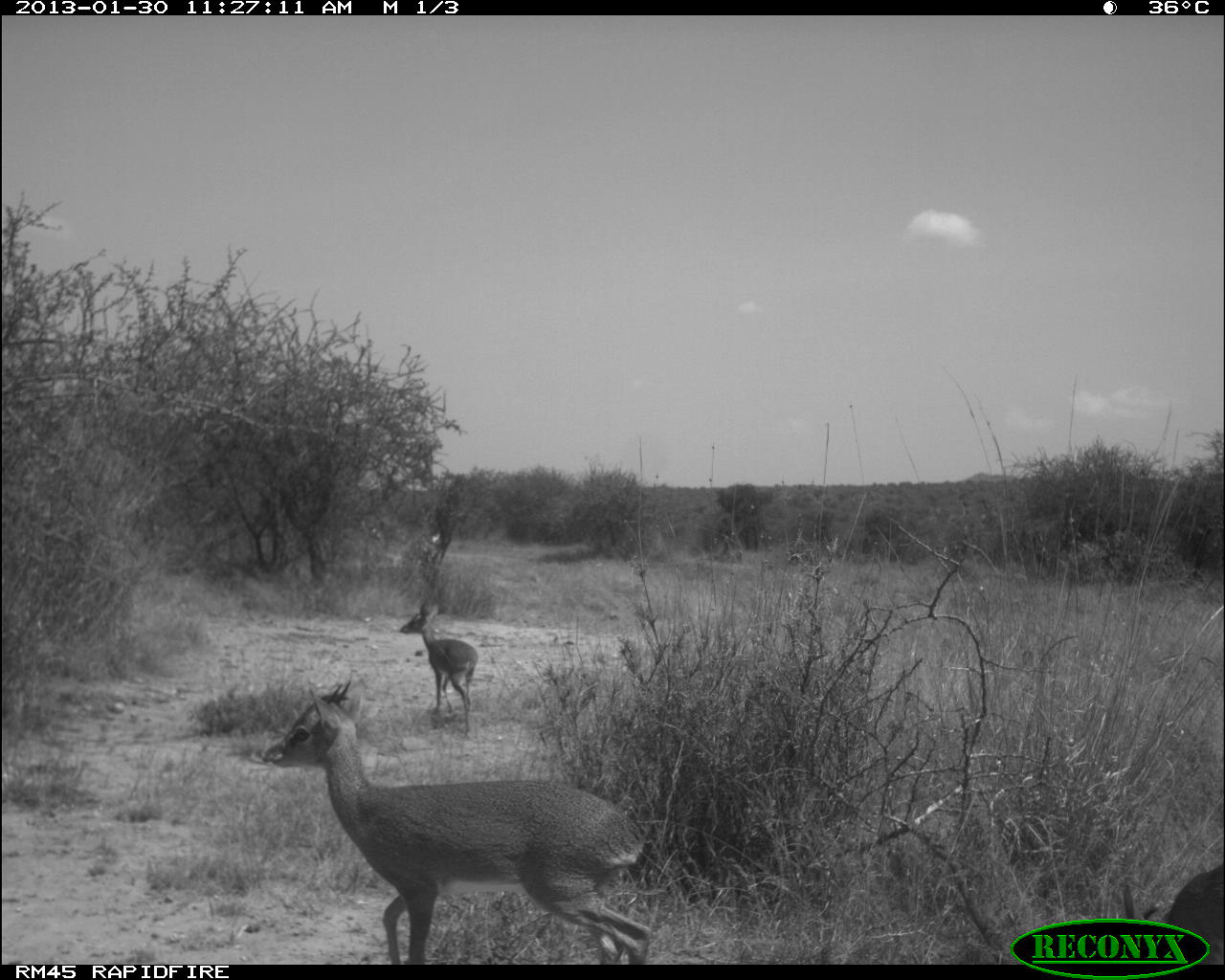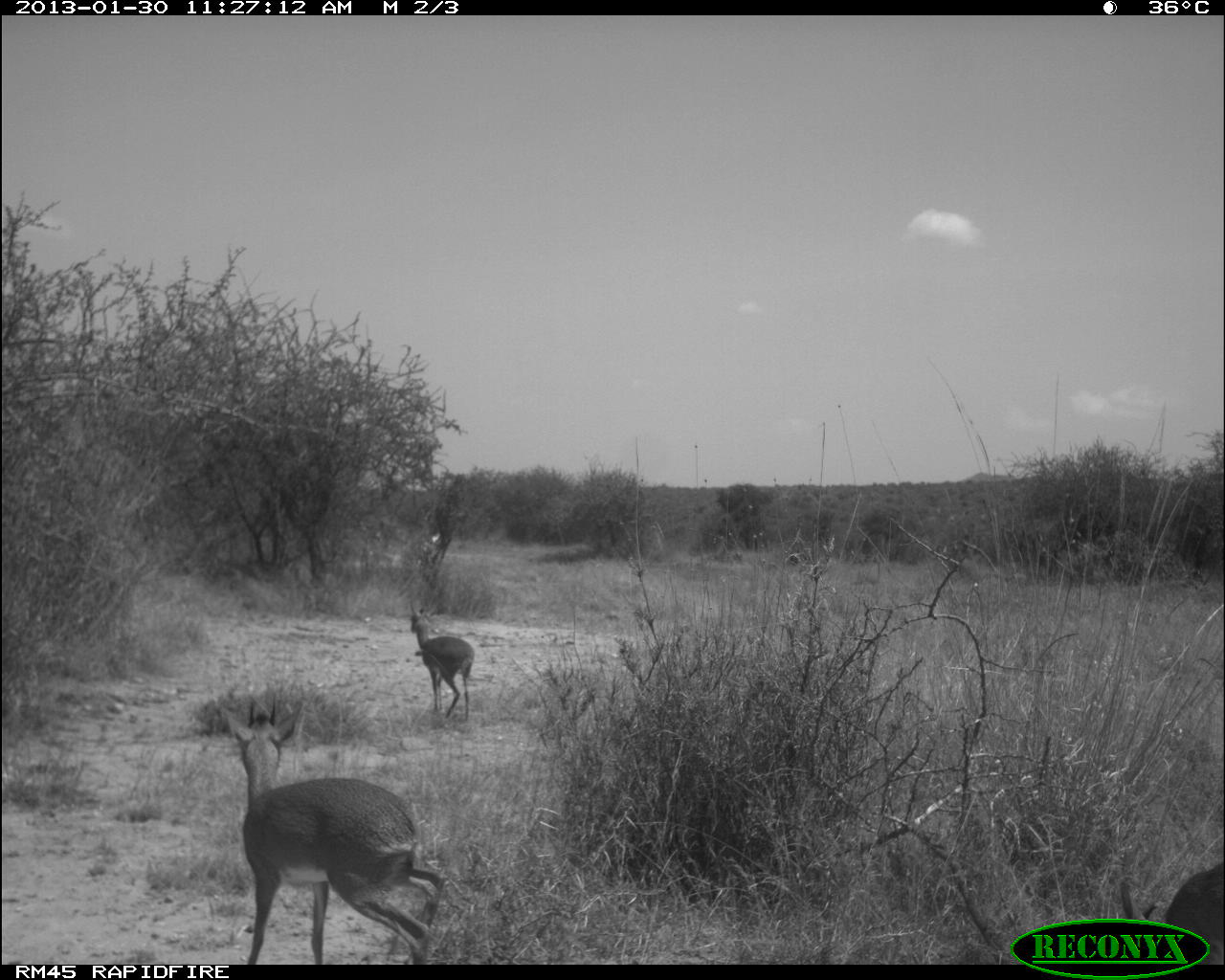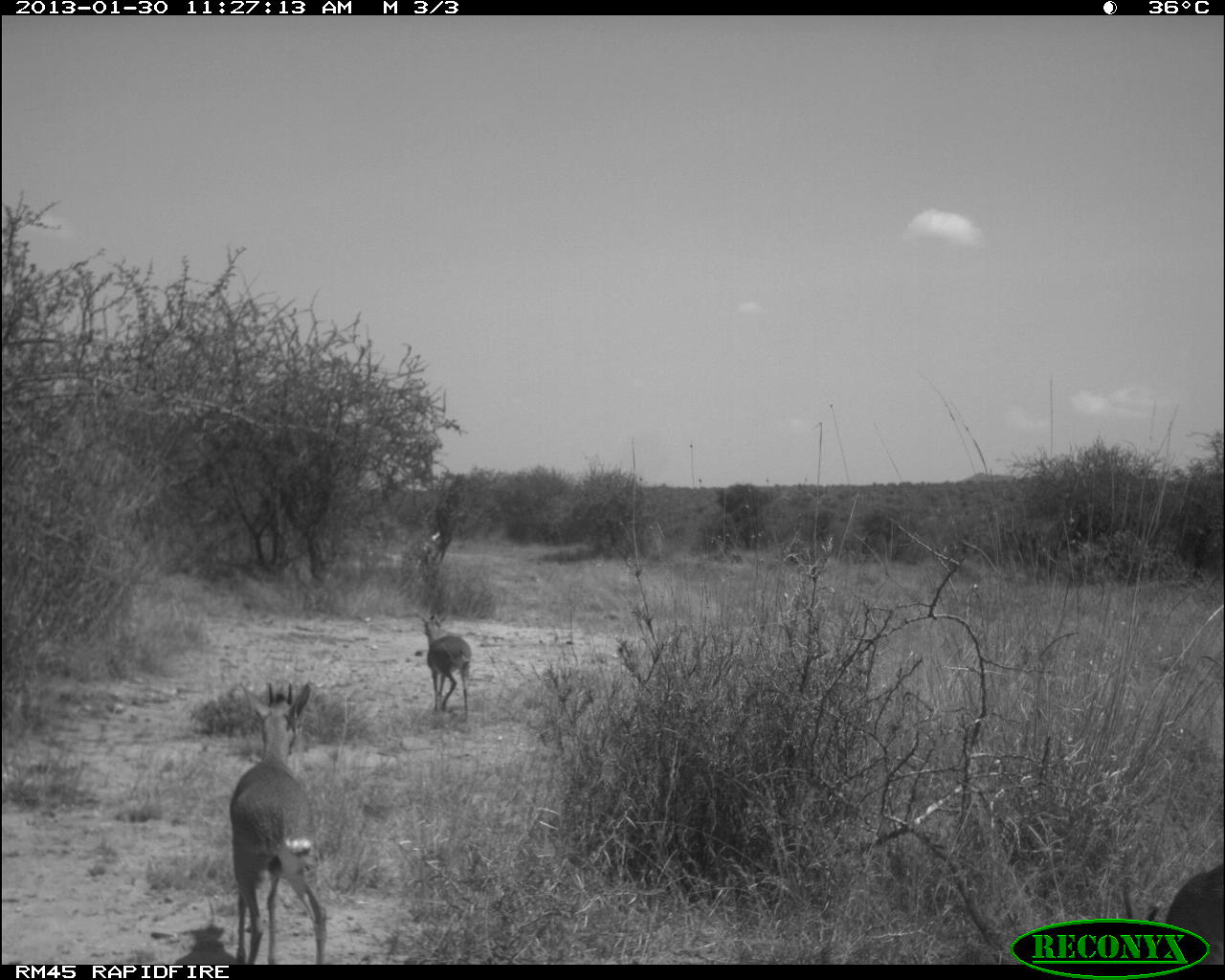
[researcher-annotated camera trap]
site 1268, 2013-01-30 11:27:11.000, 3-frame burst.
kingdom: Animalia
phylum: Chordata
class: Mammalia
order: Artiodactyla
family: Bovidae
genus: Madoqua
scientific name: Madoqua guentheri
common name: günther's dik-dik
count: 3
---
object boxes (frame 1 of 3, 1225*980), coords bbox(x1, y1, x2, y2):
madoqua guentheri: bbox(261, 677, 650, 965); bbox(398, 601, 478, 736)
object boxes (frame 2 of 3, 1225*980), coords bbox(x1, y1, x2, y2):
madoqua guentheri: bbox(223, 695, 447, 964); bbox(1120, 857, 1224, 963); bbox(408, 600, 476, 723)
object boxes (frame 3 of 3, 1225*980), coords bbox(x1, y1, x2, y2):
madoqua guentheri: bbox(230, 682, 329, 965); bbox(416, 611, 473, 721)